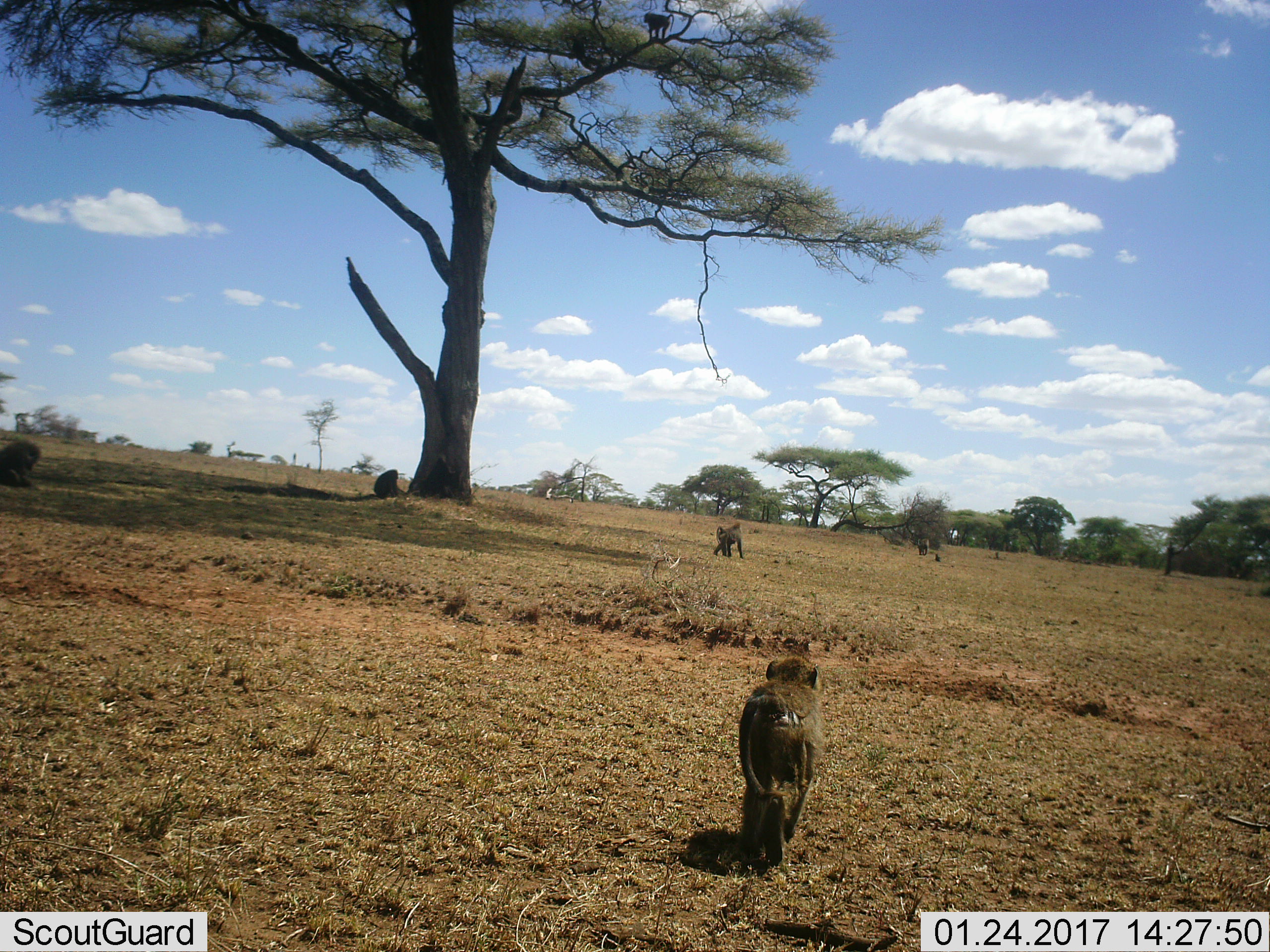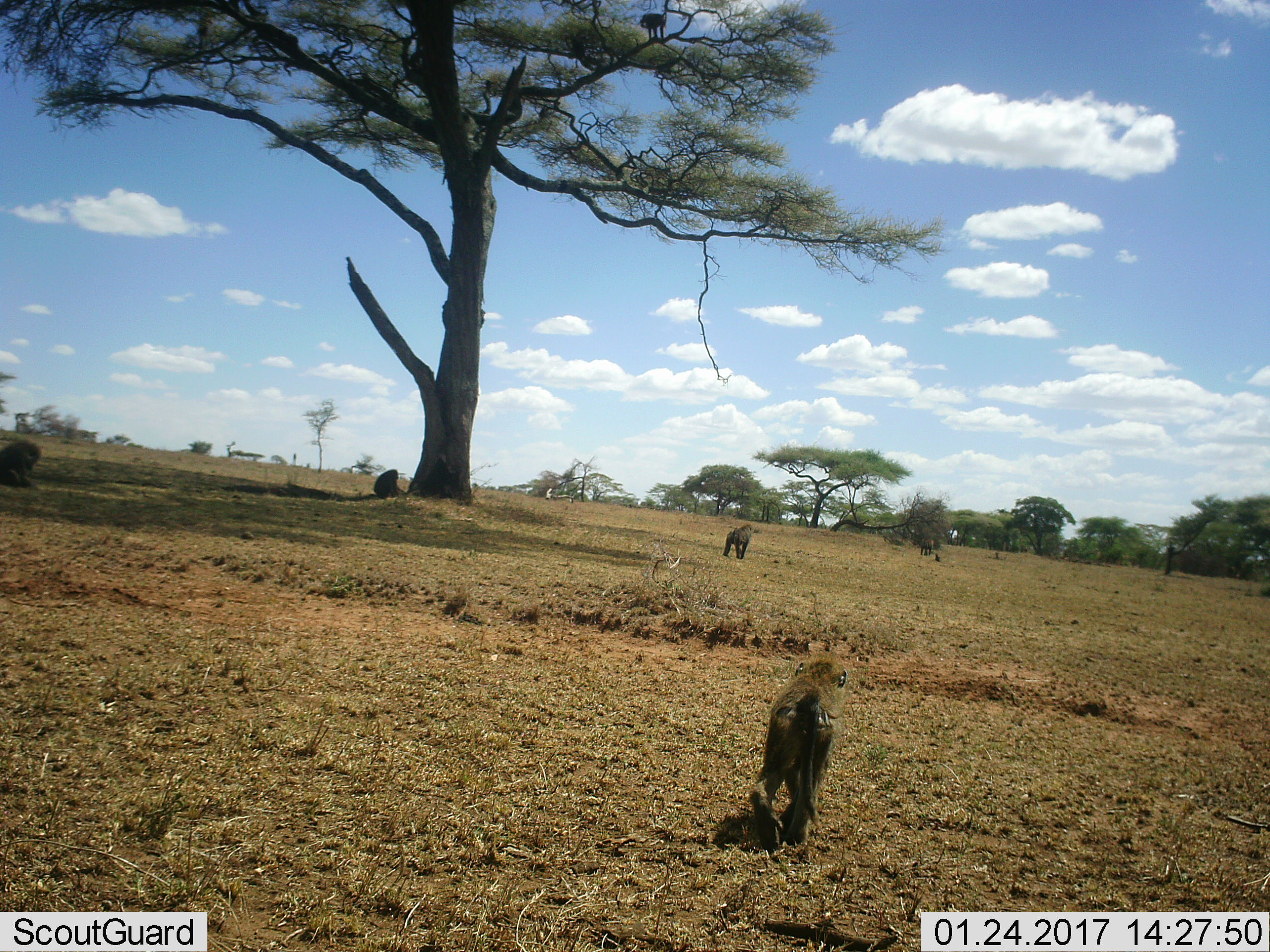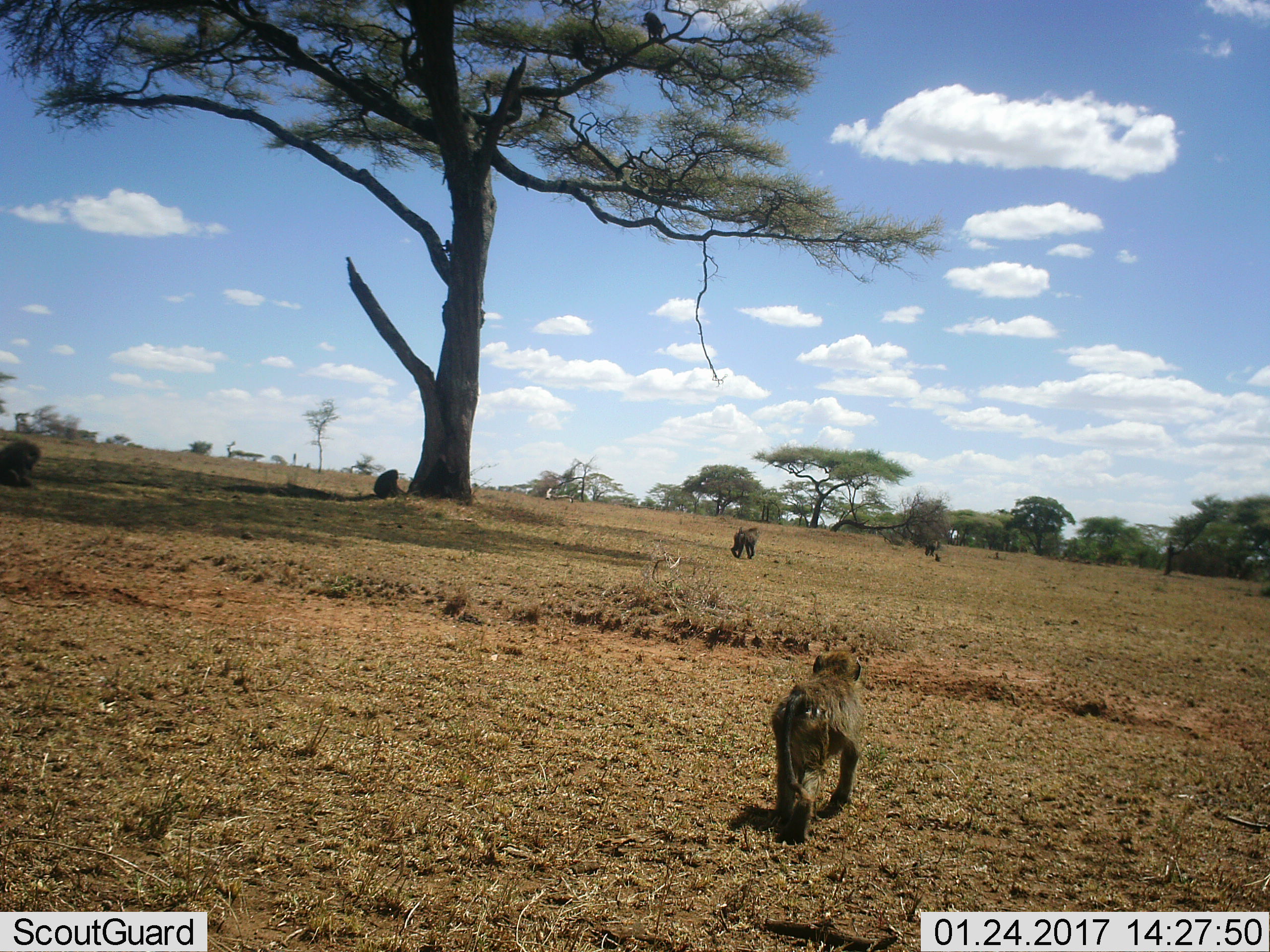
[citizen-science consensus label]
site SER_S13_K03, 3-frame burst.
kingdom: Animalia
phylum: Chordata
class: Mammalia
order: Primates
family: Cercopithecidae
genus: Papio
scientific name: Papio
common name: baboon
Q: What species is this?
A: Baboon (Papio).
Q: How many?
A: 5.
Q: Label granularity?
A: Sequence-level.